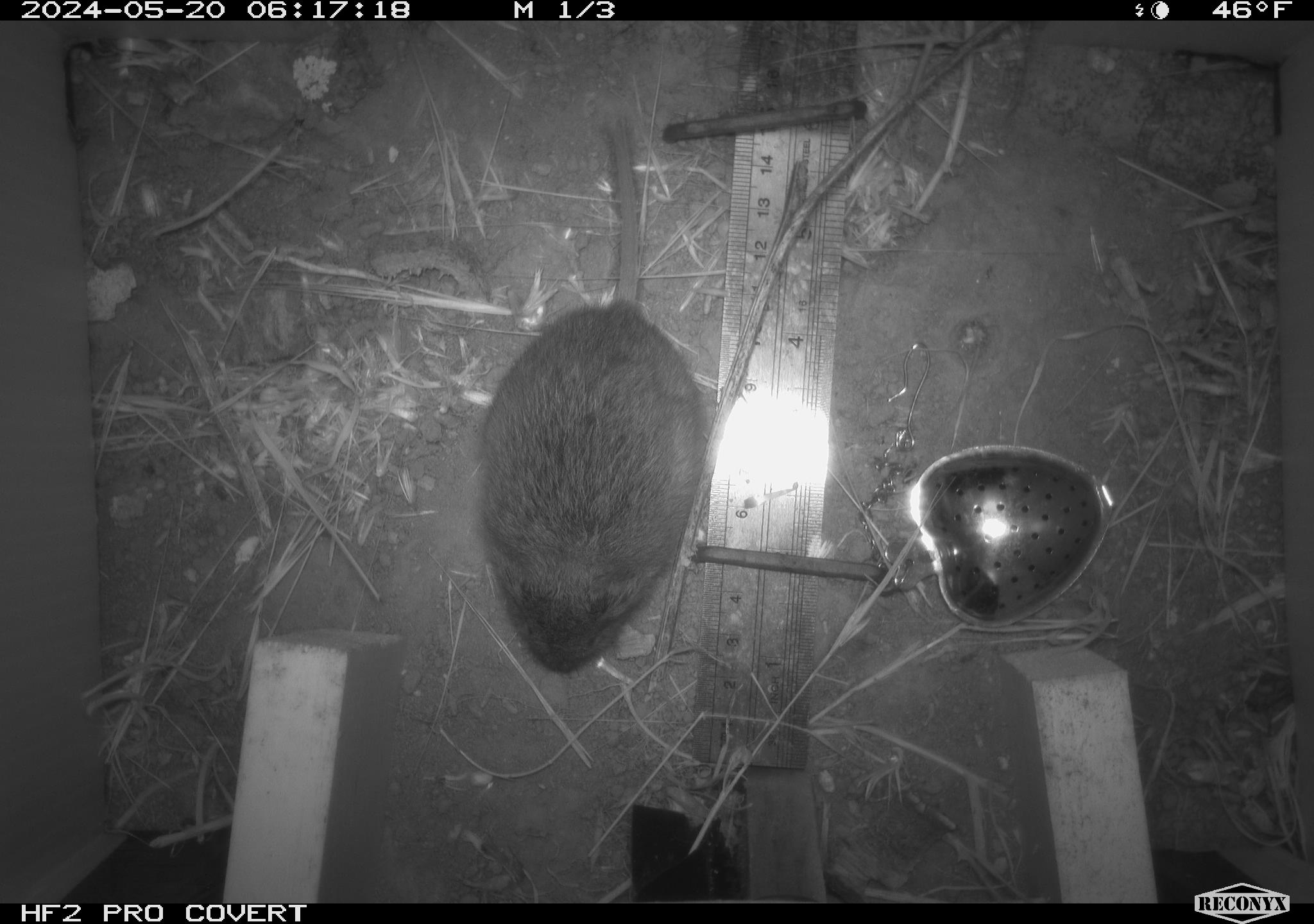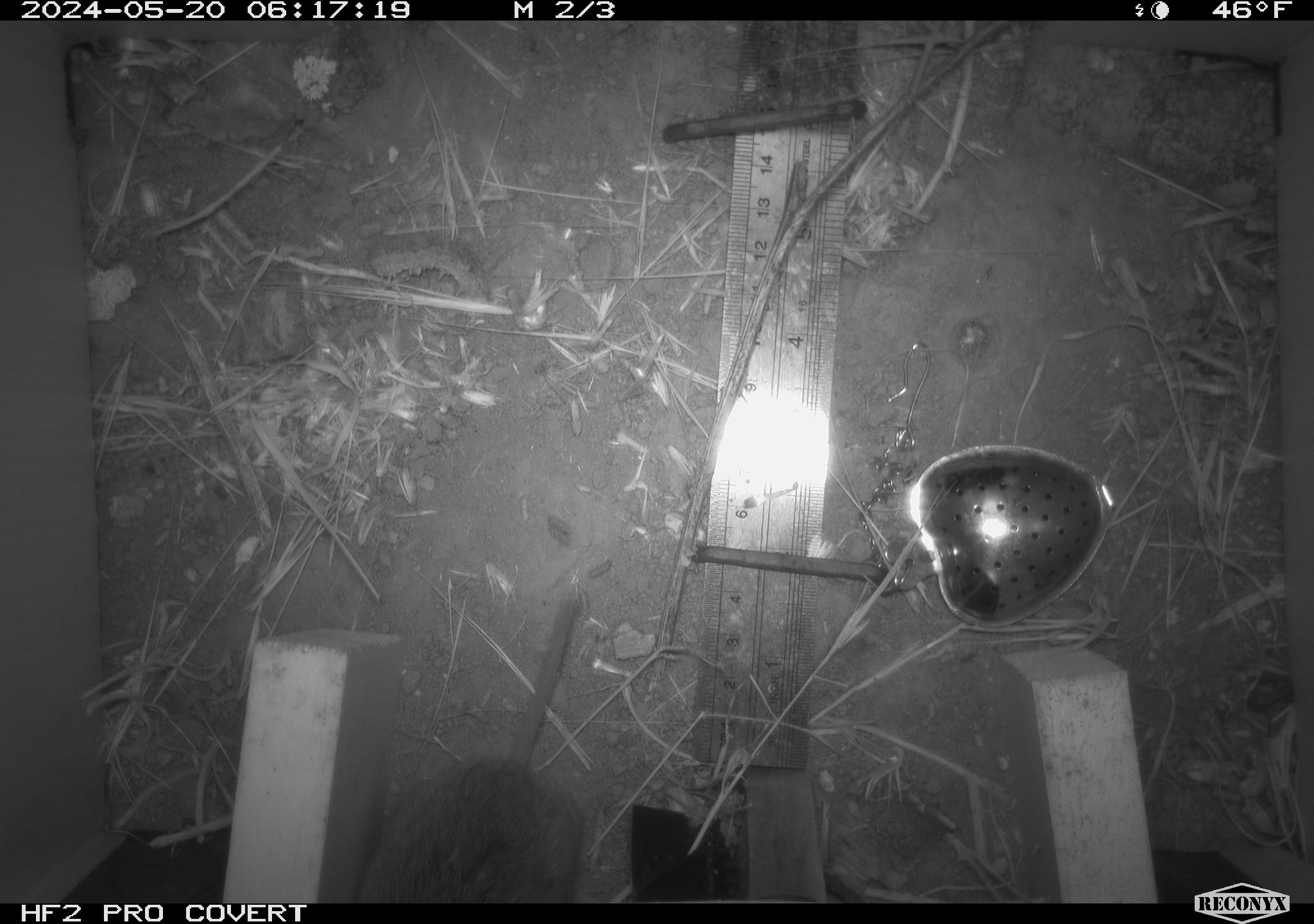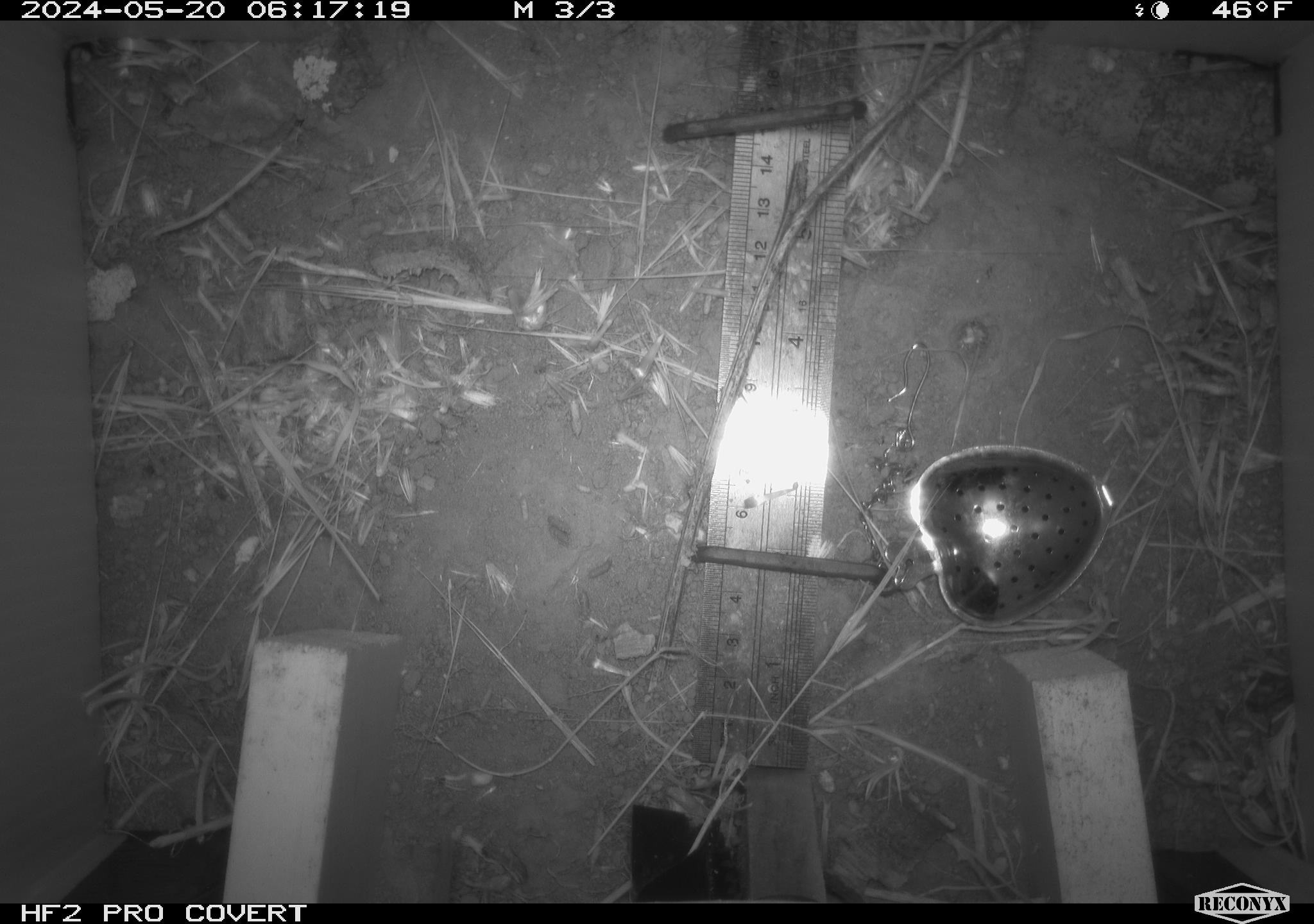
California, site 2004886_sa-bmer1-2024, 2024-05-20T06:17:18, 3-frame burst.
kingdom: Animalia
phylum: Chordata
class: Mammalia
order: Rodentia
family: Cricetidae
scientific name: Arvicolinae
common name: voles, lemmings, and muskrats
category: arvicolinae subfamily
Arvicolinae subfamily (voles, lemmings, and muskrats) (Arvicolinae).